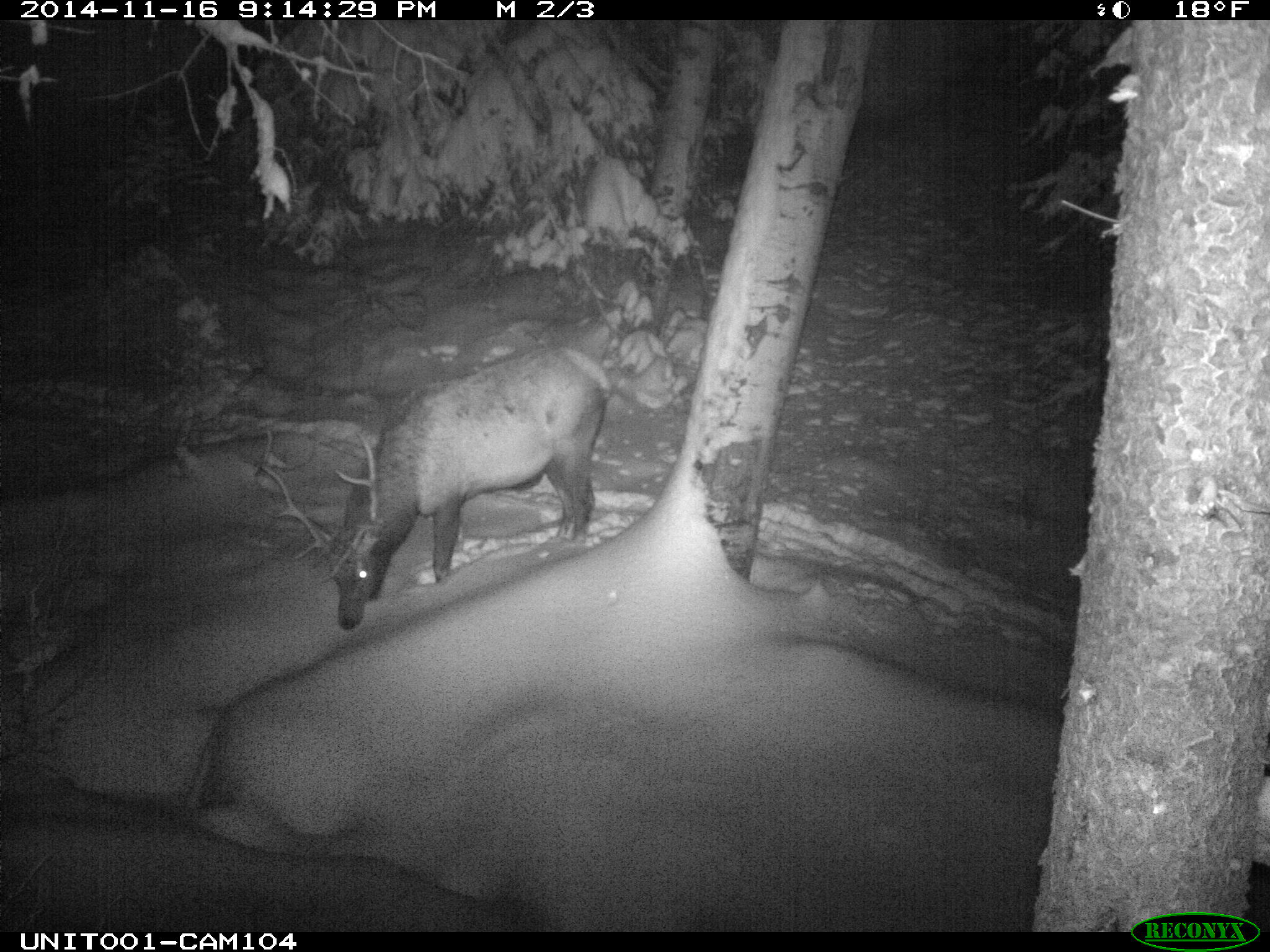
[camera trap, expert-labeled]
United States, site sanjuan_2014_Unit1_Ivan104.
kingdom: Animalia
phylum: Chordata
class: Mammalia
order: Artiodactyla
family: Cervidae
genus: Cervus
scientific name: Cervus elaphus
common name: red deer